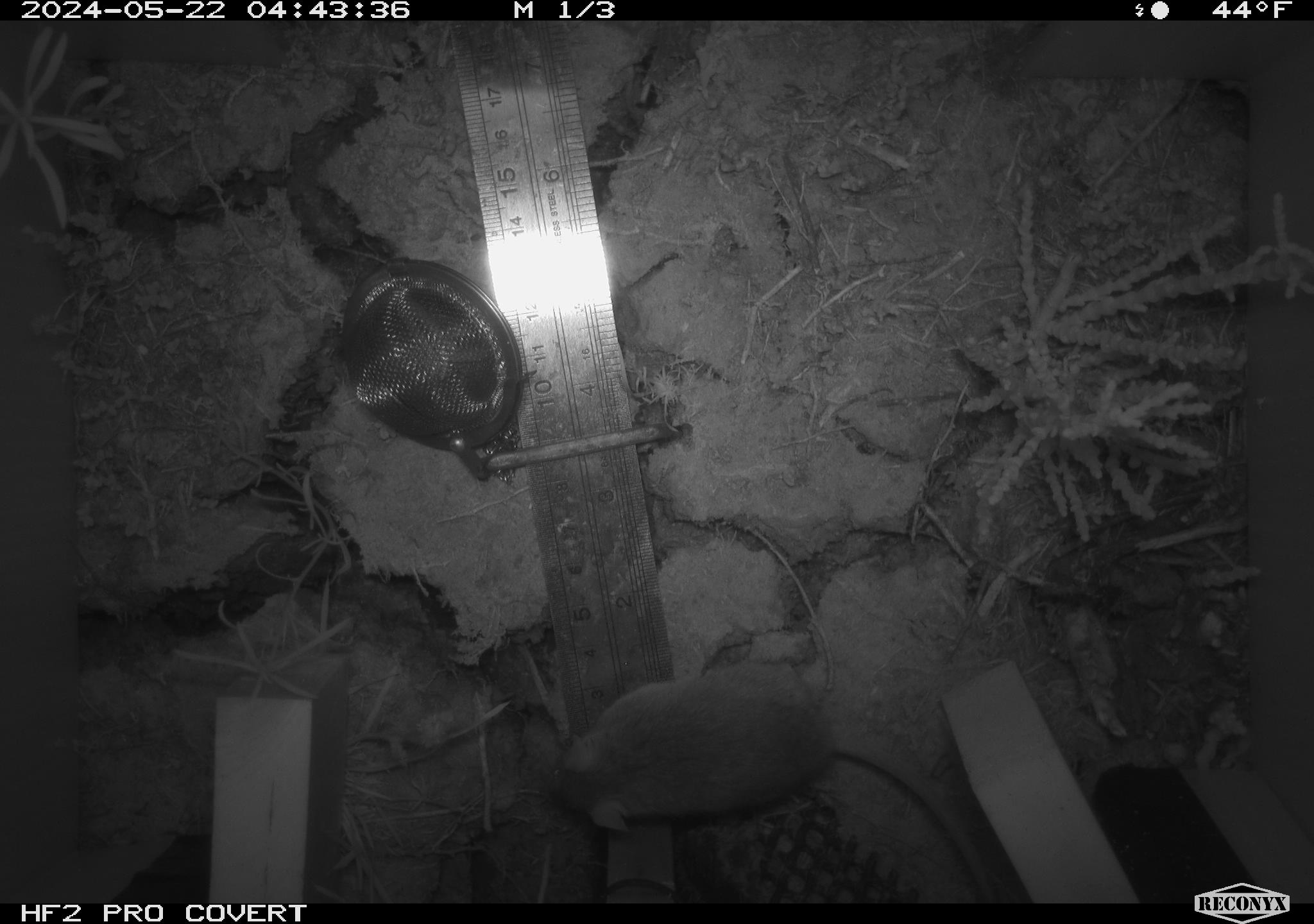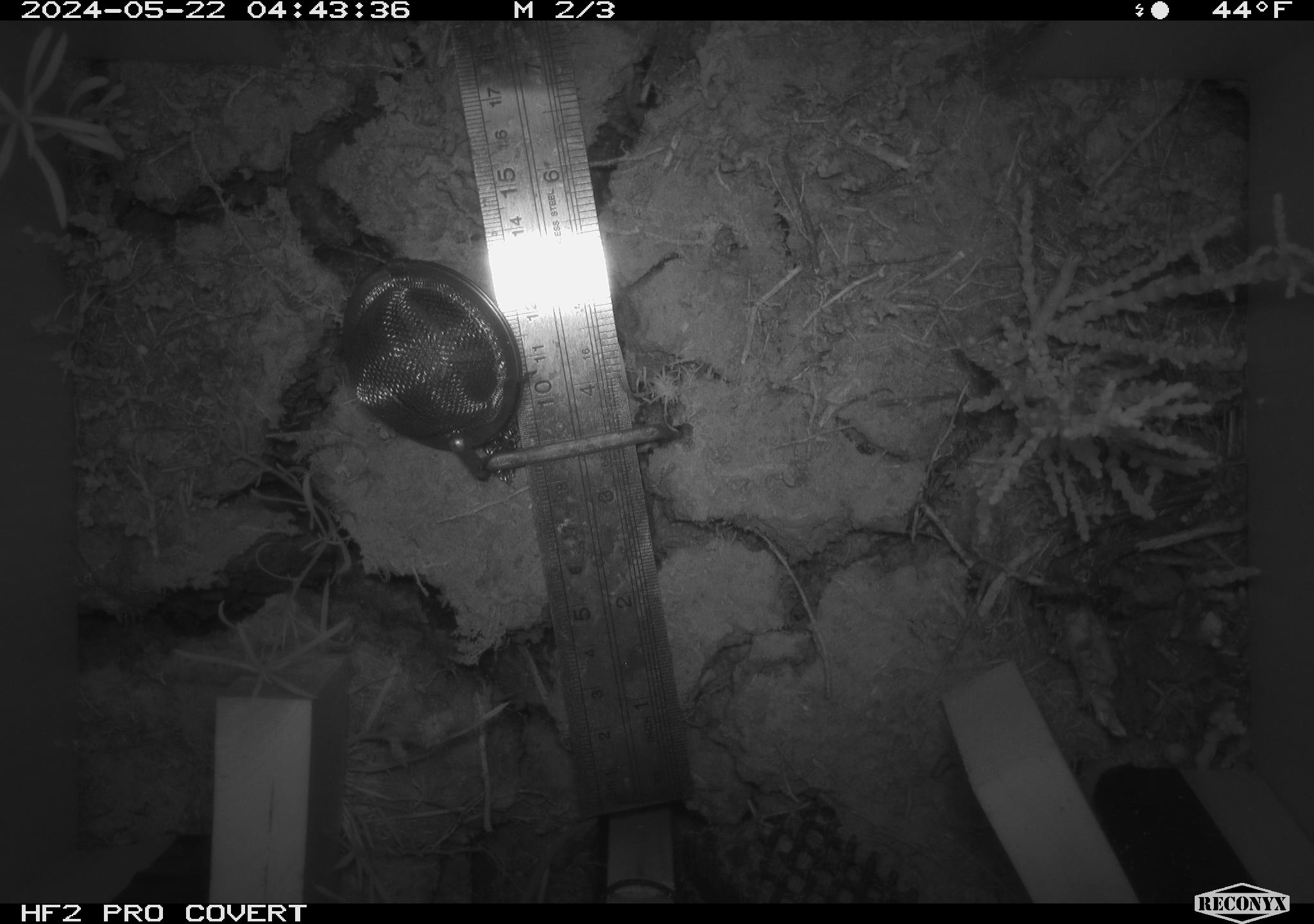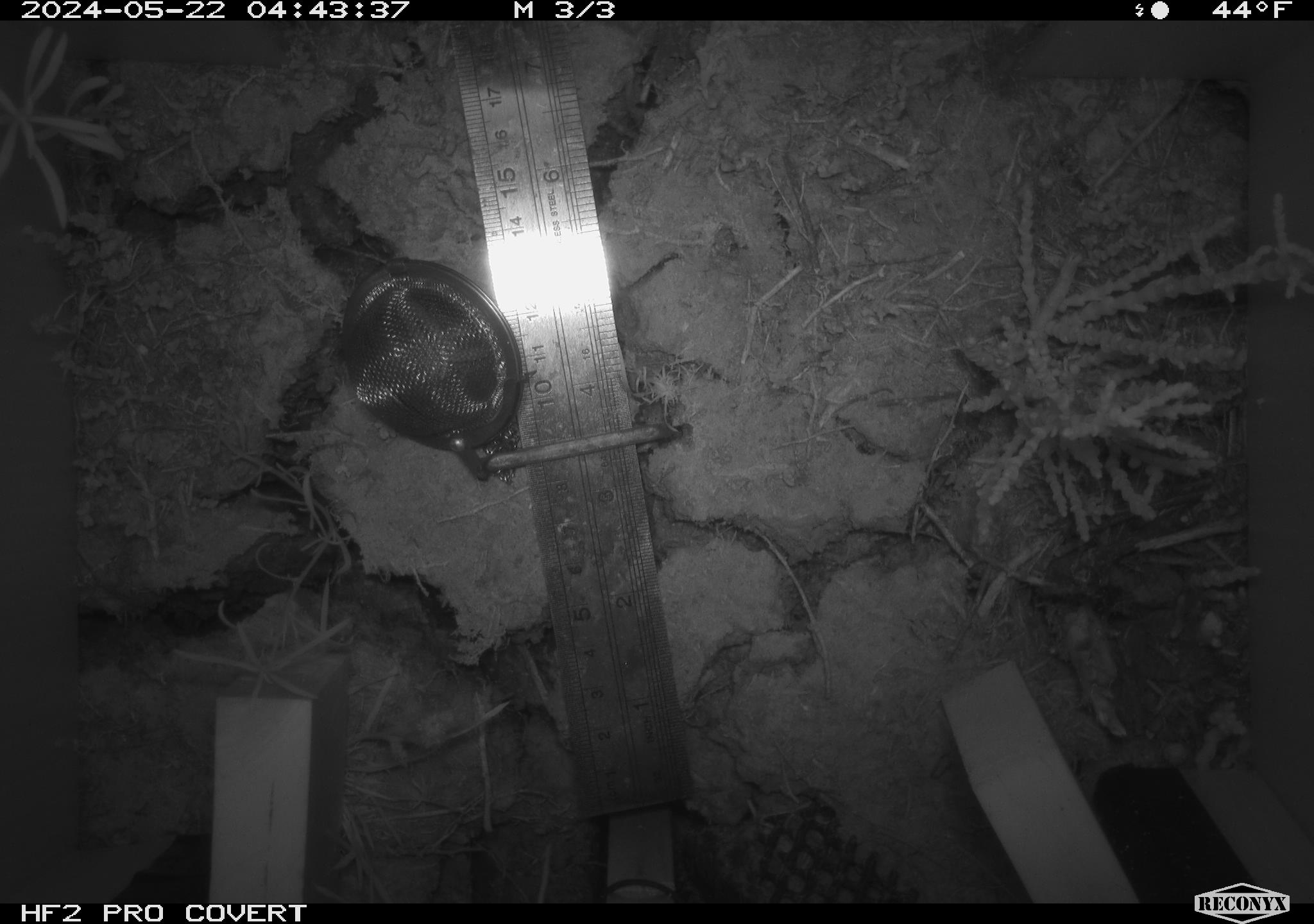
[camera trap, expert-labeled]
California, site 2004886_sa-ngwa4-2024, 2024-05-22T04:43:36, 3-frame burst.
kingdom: Animalia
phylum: Chordata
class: Mammalia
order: Rodentia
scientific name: Rodentia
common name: mouse species